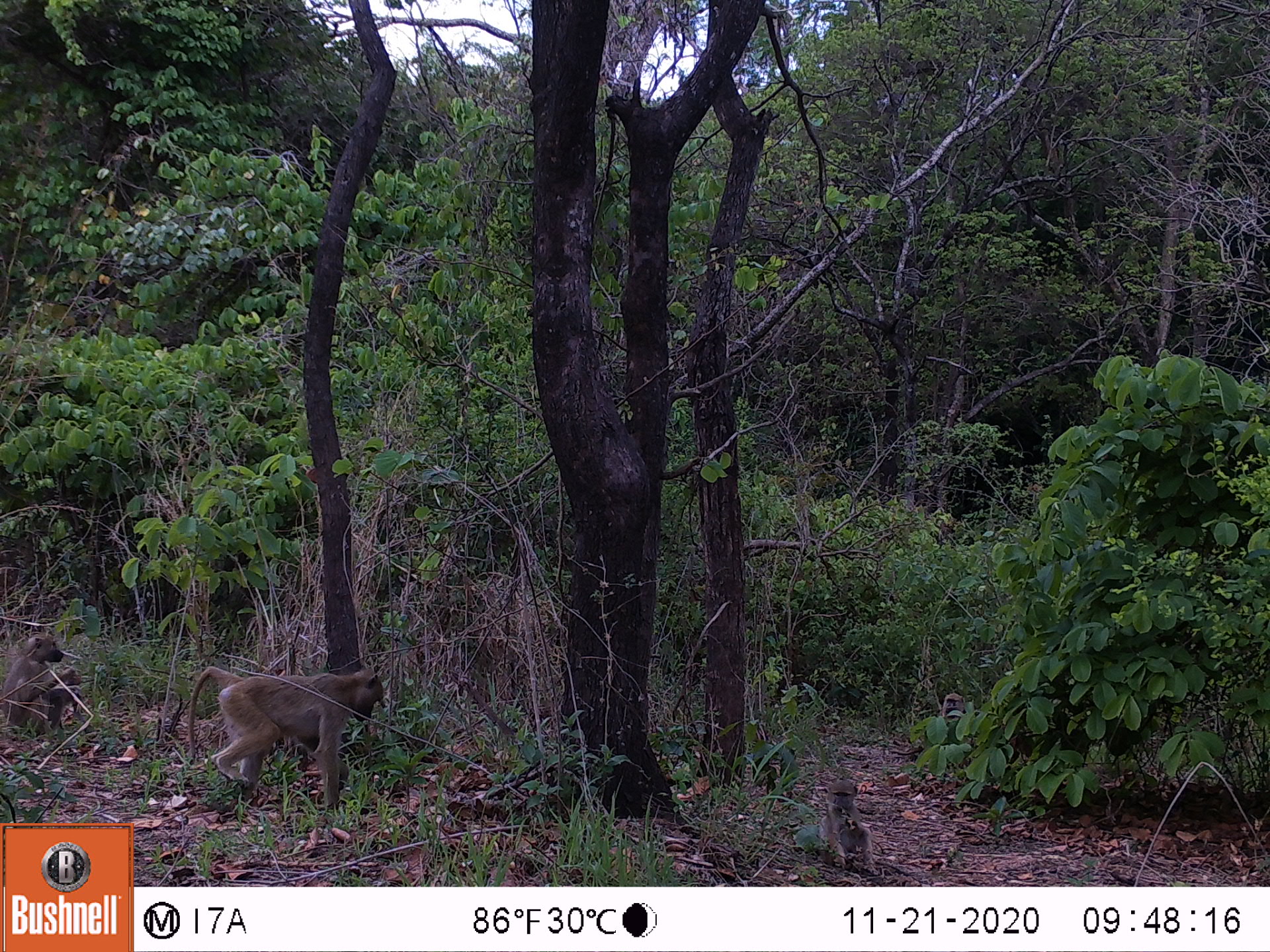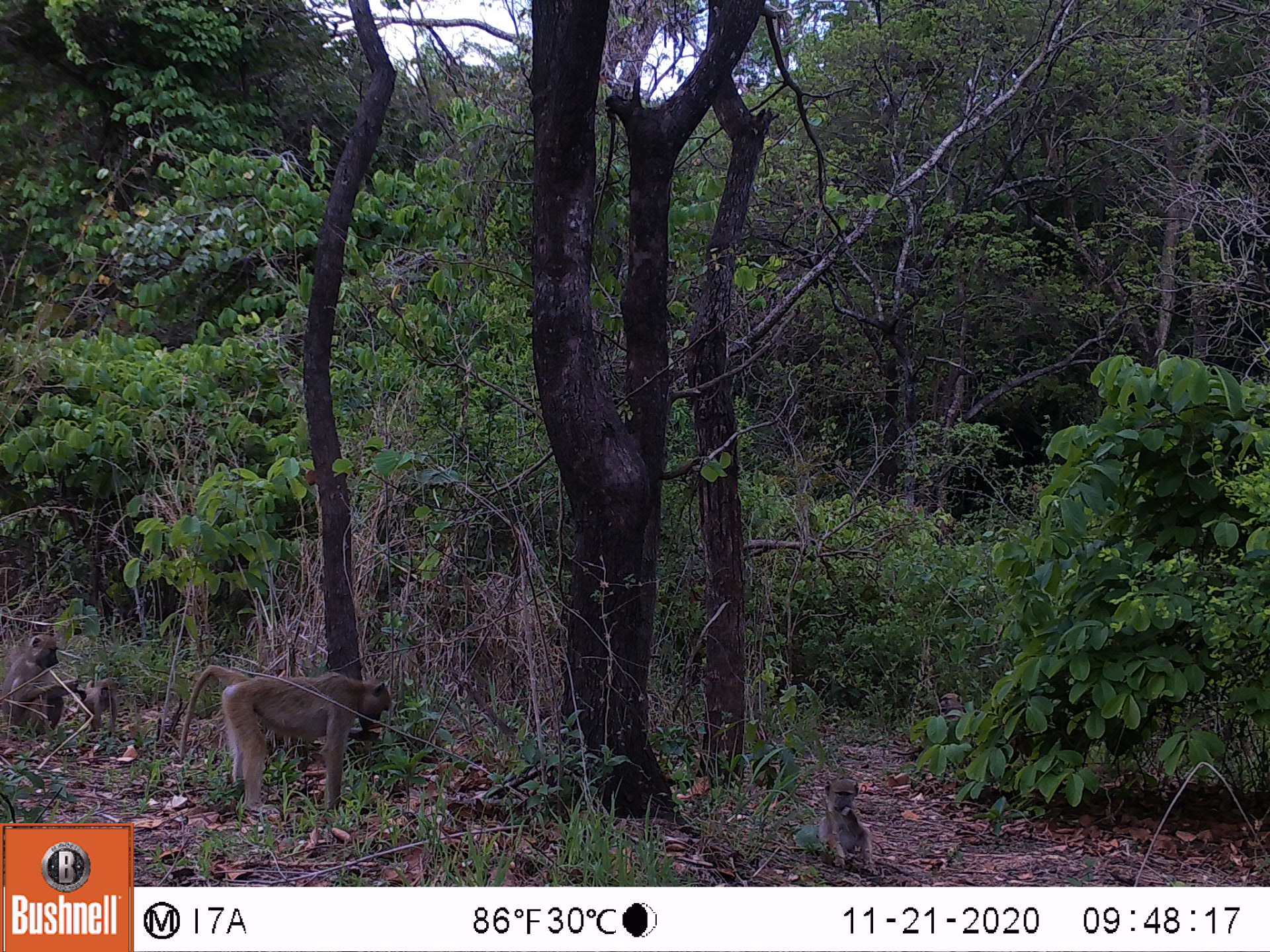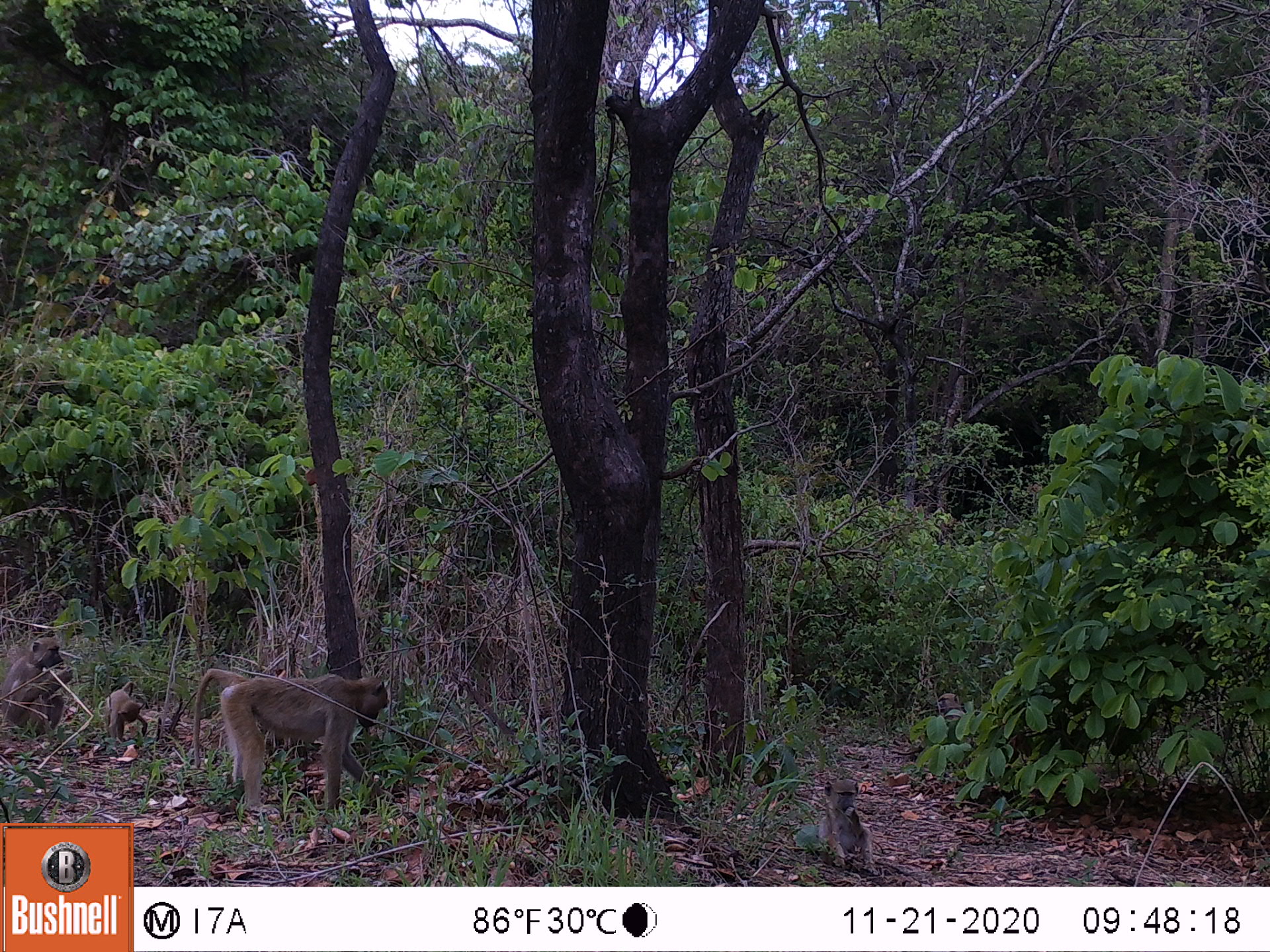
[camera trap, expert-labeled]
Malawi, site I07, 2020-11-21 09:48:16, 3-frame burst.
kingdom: Animalia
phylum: Chordata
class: Mammalia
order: Primates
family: Cercopithecidae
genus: Papio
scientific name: Papio cynocephalus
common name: yellow baboon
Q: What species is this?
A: Yellow baboon (Papio cynocephalus).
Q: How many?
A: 4.